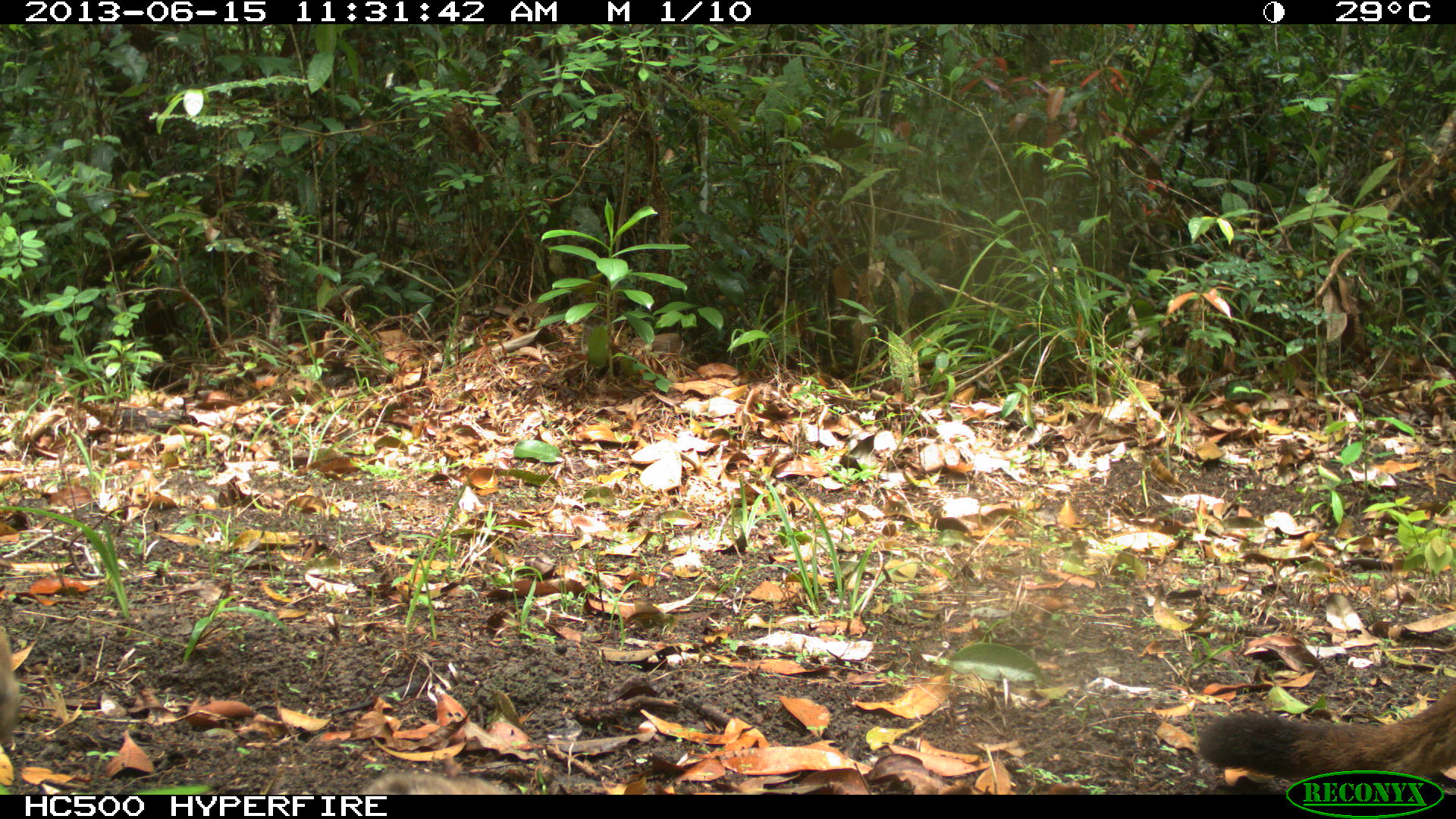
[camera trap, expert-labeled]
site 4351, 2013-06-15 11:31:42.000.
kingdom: Animalia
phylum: Chordata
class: Mammalia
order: Carnivora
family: Felidae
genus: Puma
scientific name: Puma concolor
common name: mountain lion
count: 2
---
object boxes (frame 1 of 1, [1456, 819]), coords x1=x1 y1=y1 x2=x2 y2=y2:
puma concolor: x1=1196 y1=676 x2=1456 y2=795